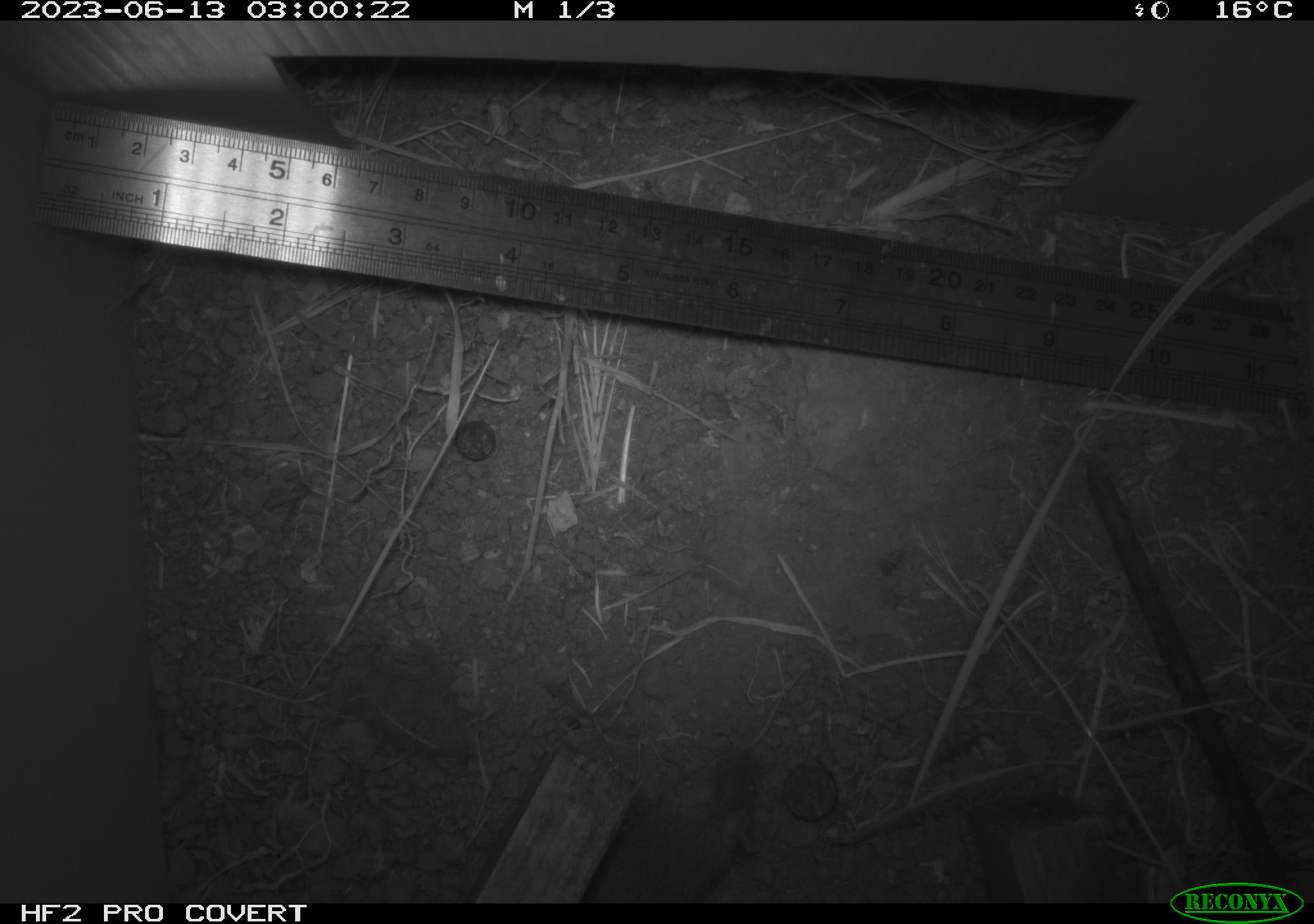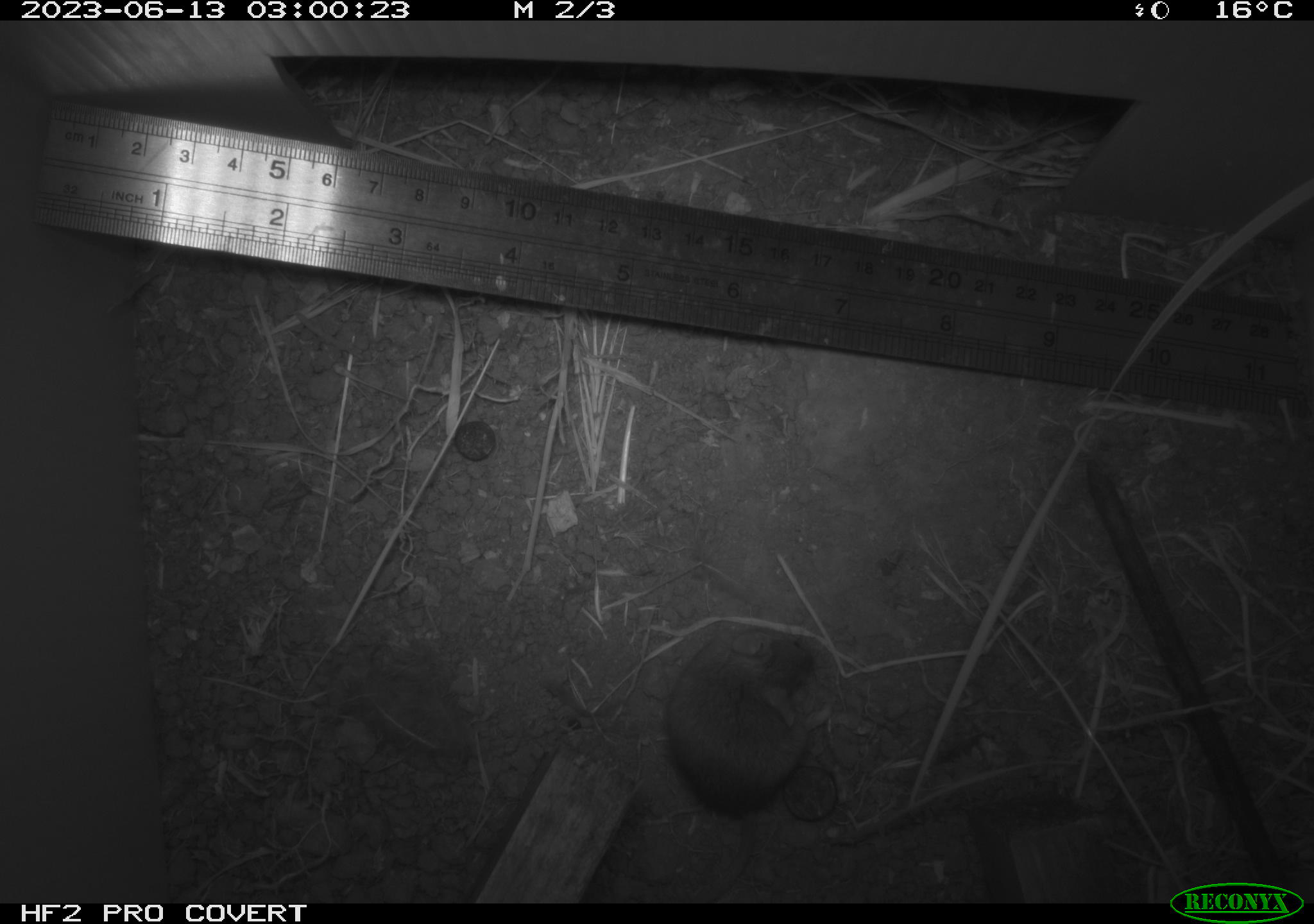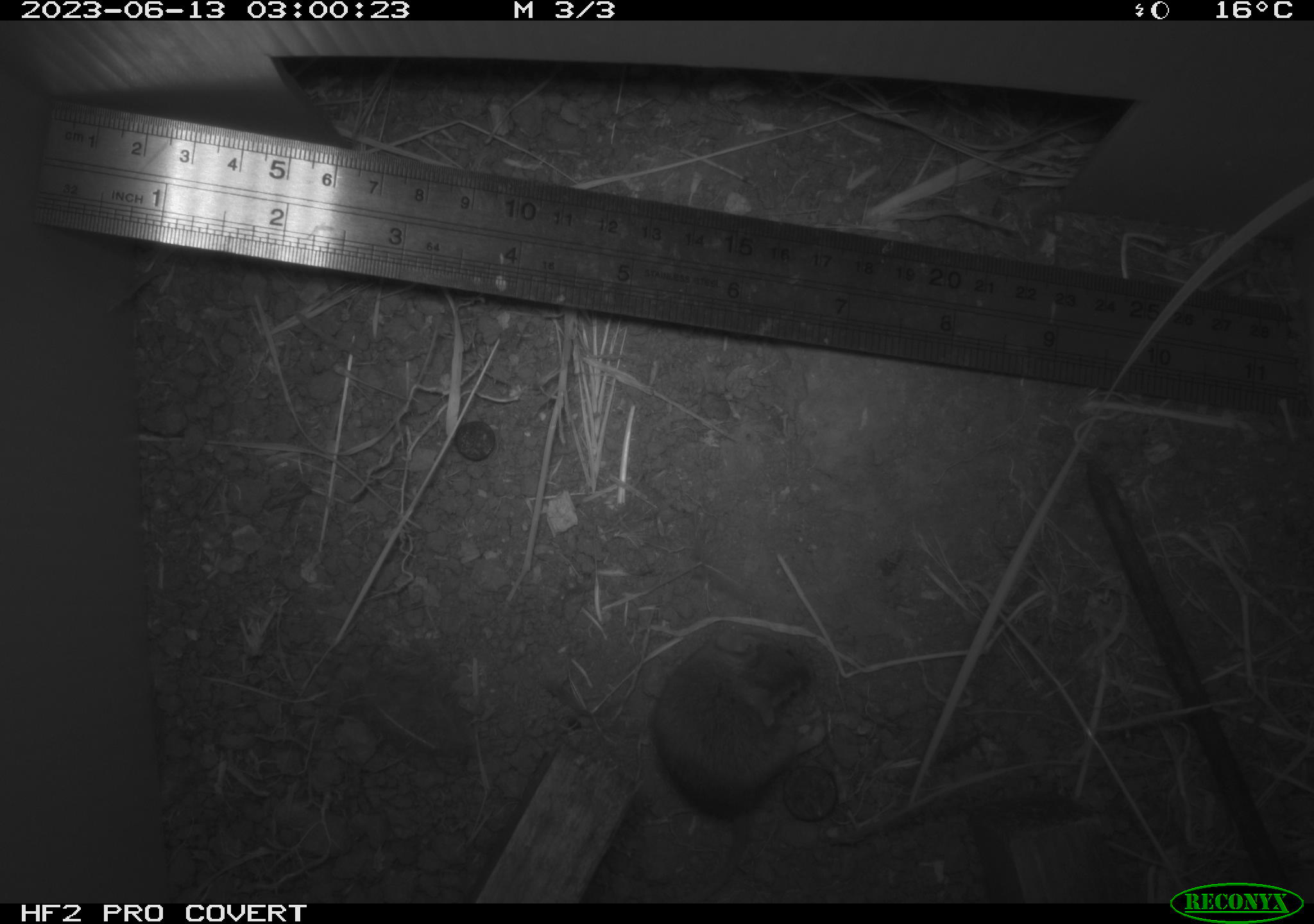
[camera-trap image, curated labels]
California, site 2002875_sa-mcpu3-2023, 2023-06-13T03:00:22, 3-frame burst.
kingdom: Animalia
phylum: Chordata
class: Mammalia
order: Rodentia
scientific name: Rodentia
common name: mouse species